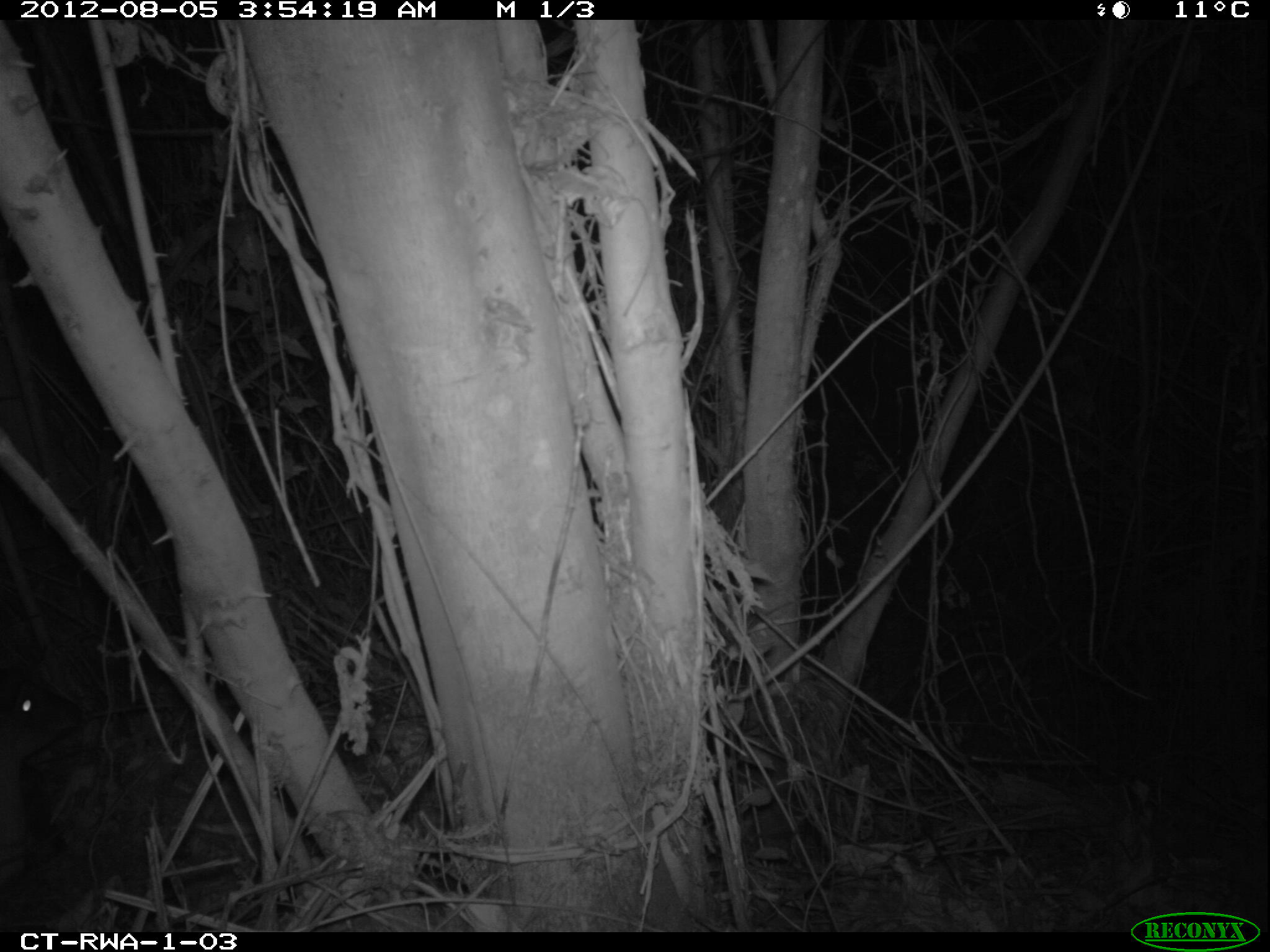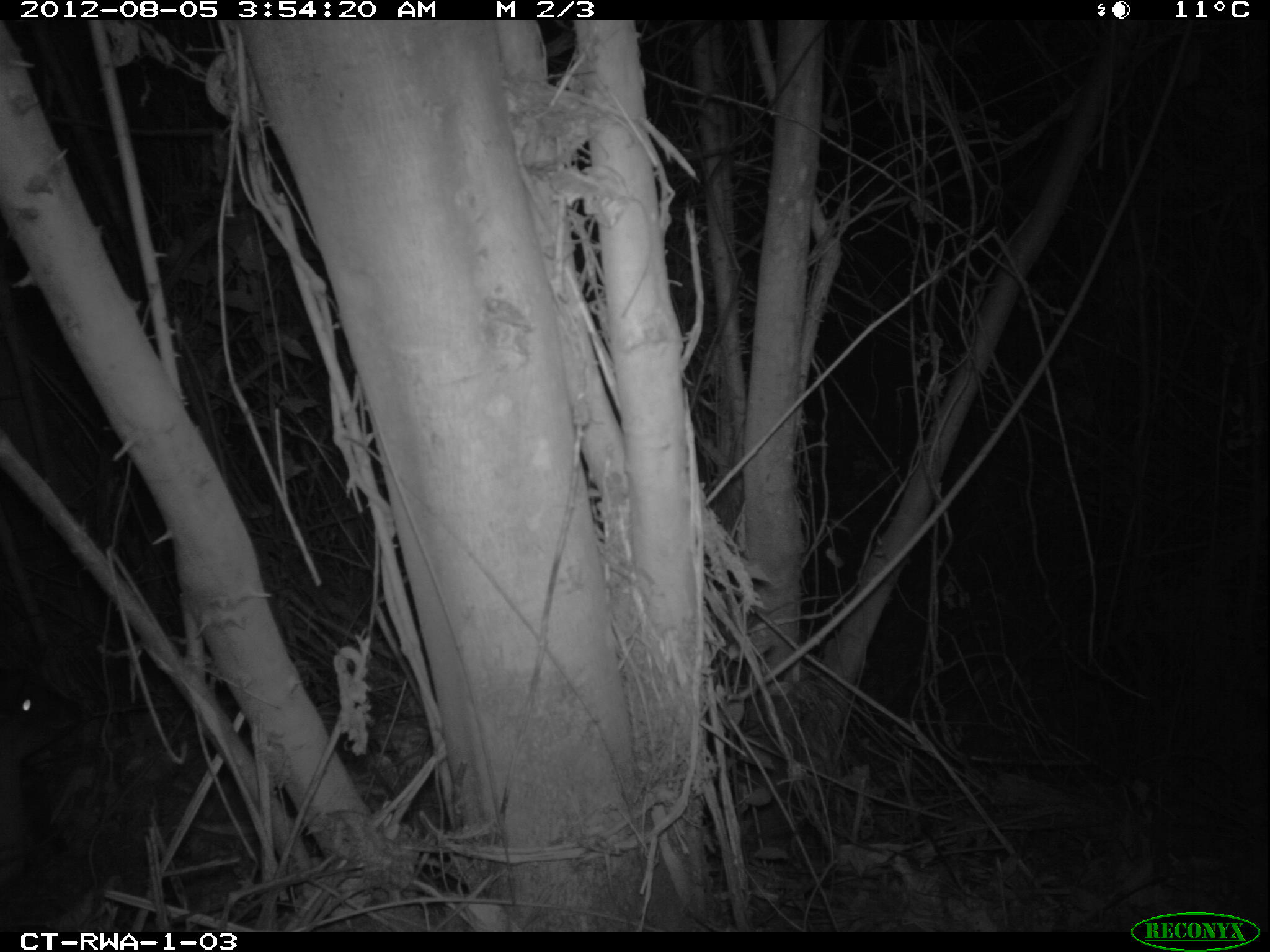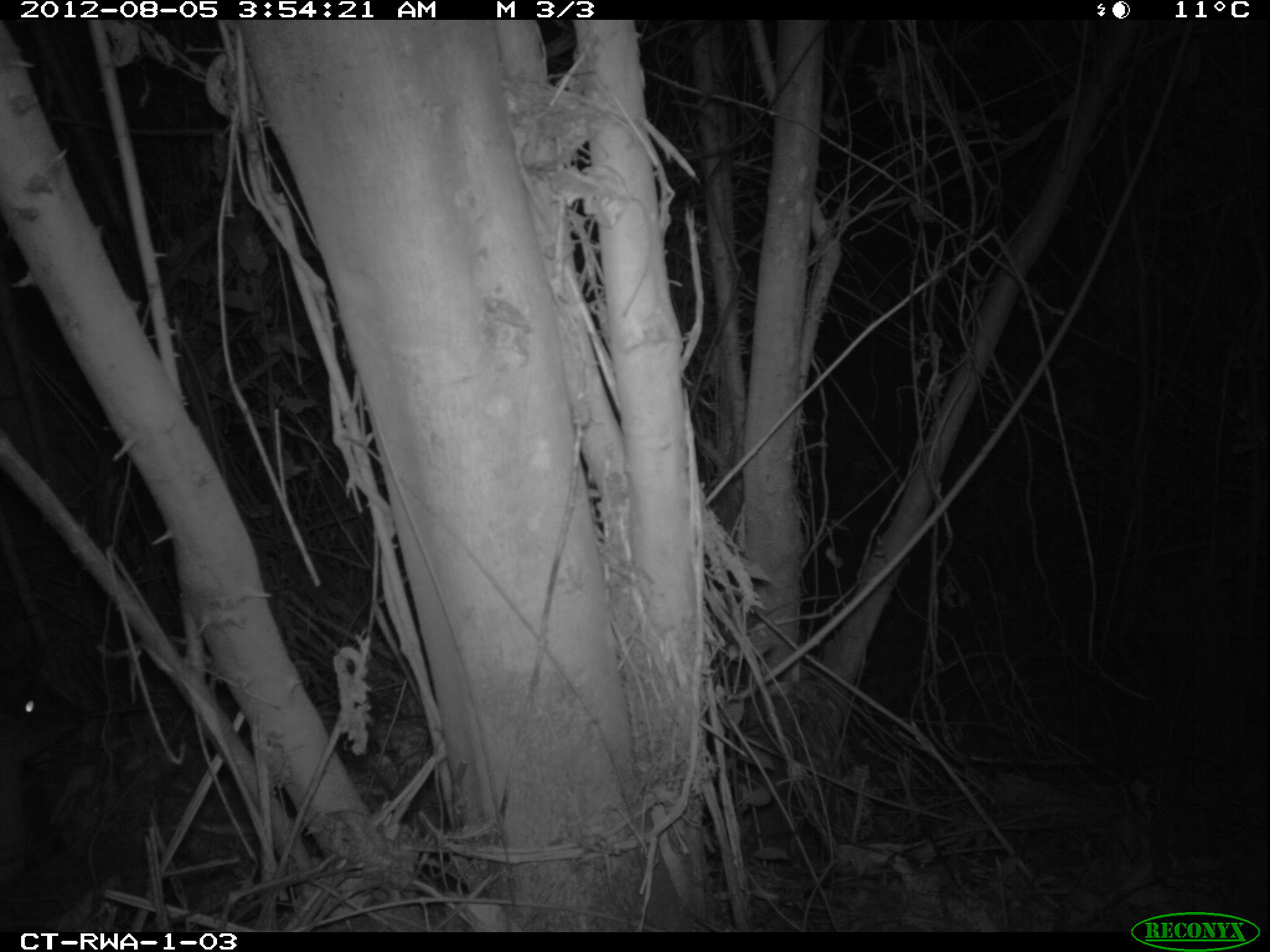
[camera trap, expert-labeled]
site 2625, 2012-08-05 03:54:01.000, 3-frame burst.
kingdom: Animalia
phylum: Chordata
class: Mammalia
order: Artiodactyla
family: Bovidae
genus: Cephalophus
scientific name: Cephalophus nigrifrons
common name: black-fronted duiker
Cephalophus nigrifrons (black-fronted duiker), count 1.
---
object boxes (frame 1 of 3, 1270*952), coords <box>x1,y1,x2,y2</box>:
cephalophus nigrifrons: <box>0,673,85,854</box>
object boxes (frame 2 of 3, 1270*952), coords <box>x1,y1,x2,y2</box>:
cephalophus nigrifrons: <box>0,661,92,880</box>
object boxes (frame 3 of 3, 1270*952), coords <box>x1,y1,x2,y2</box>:
cephalophus nigrifrons: <box>1,671,92,884</box>